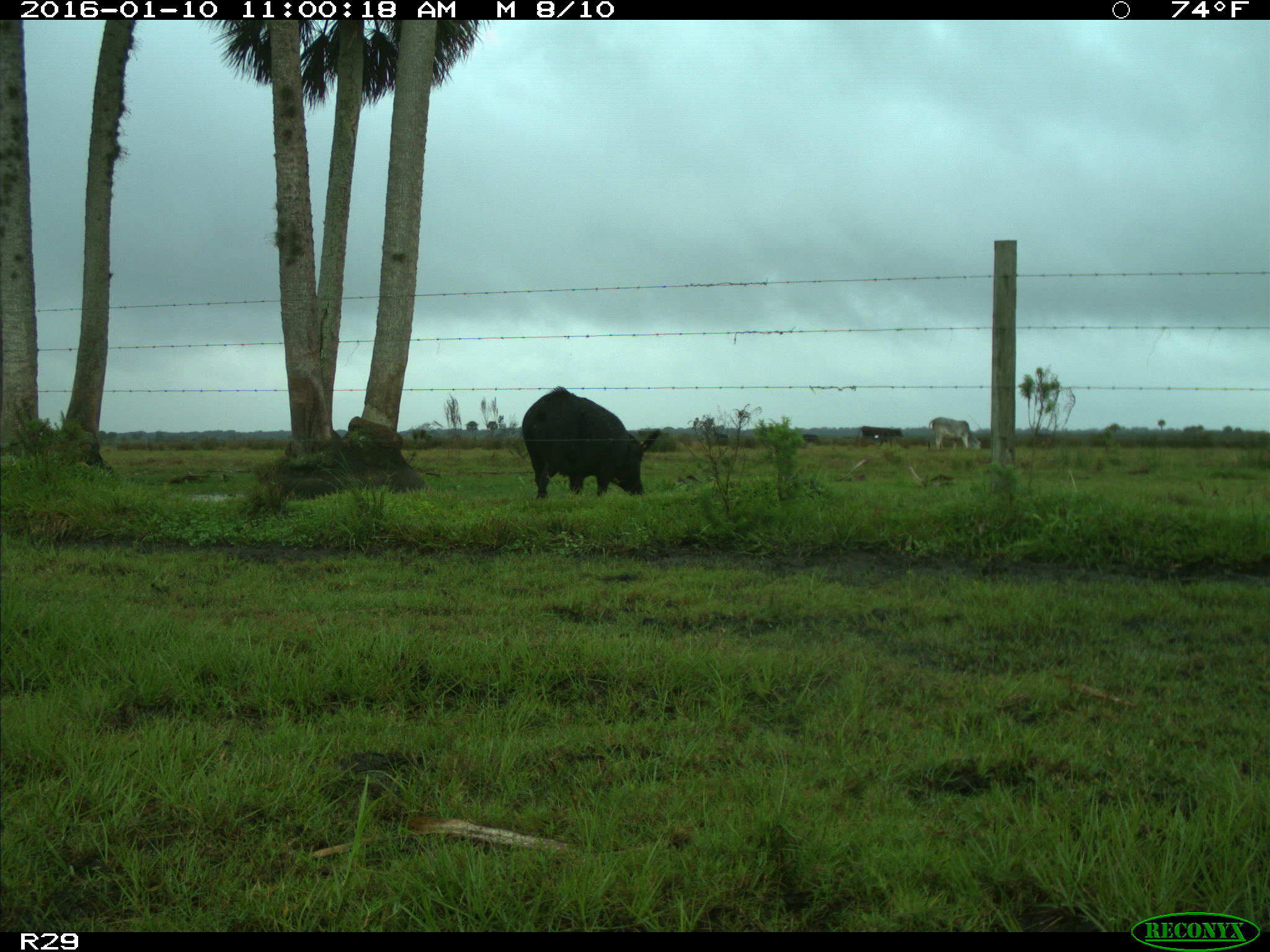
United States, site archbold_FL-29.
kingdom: Animalia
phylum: Chordata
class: Mammalia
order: Artiodactyla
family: Suidae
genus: Sus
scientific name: Sus scrofa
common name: wild boar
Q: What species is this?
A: Sus scrofa (wild boar).